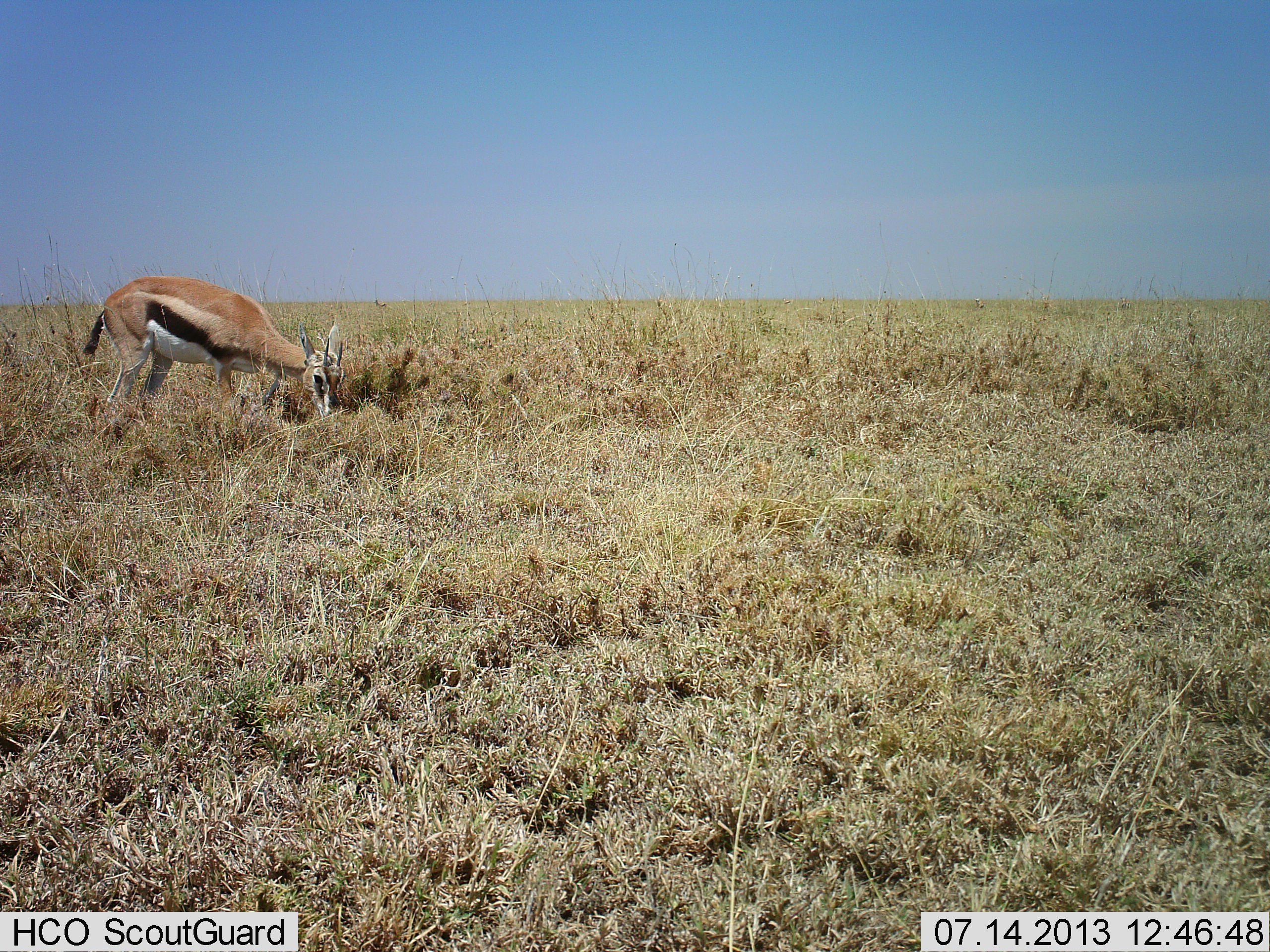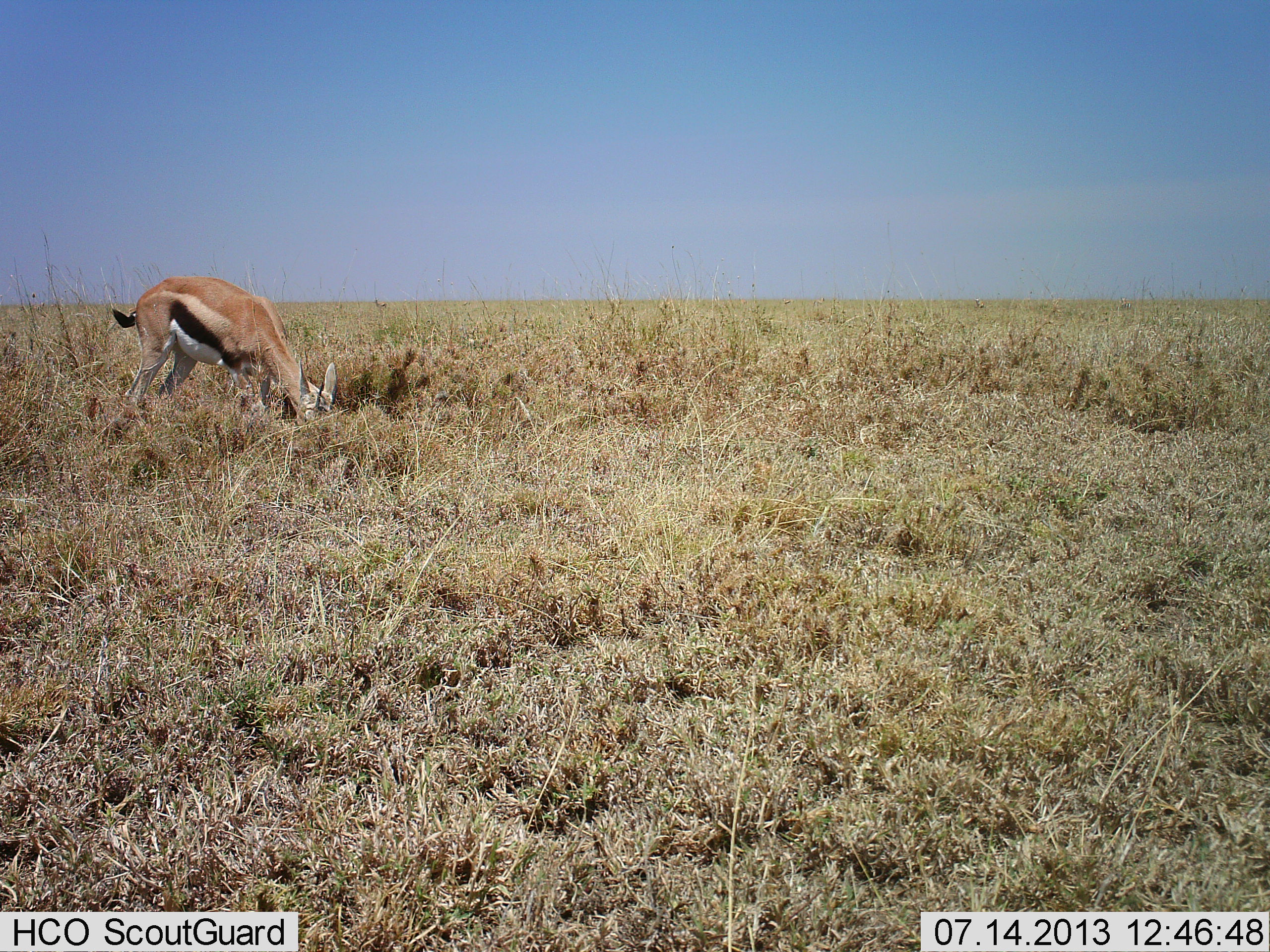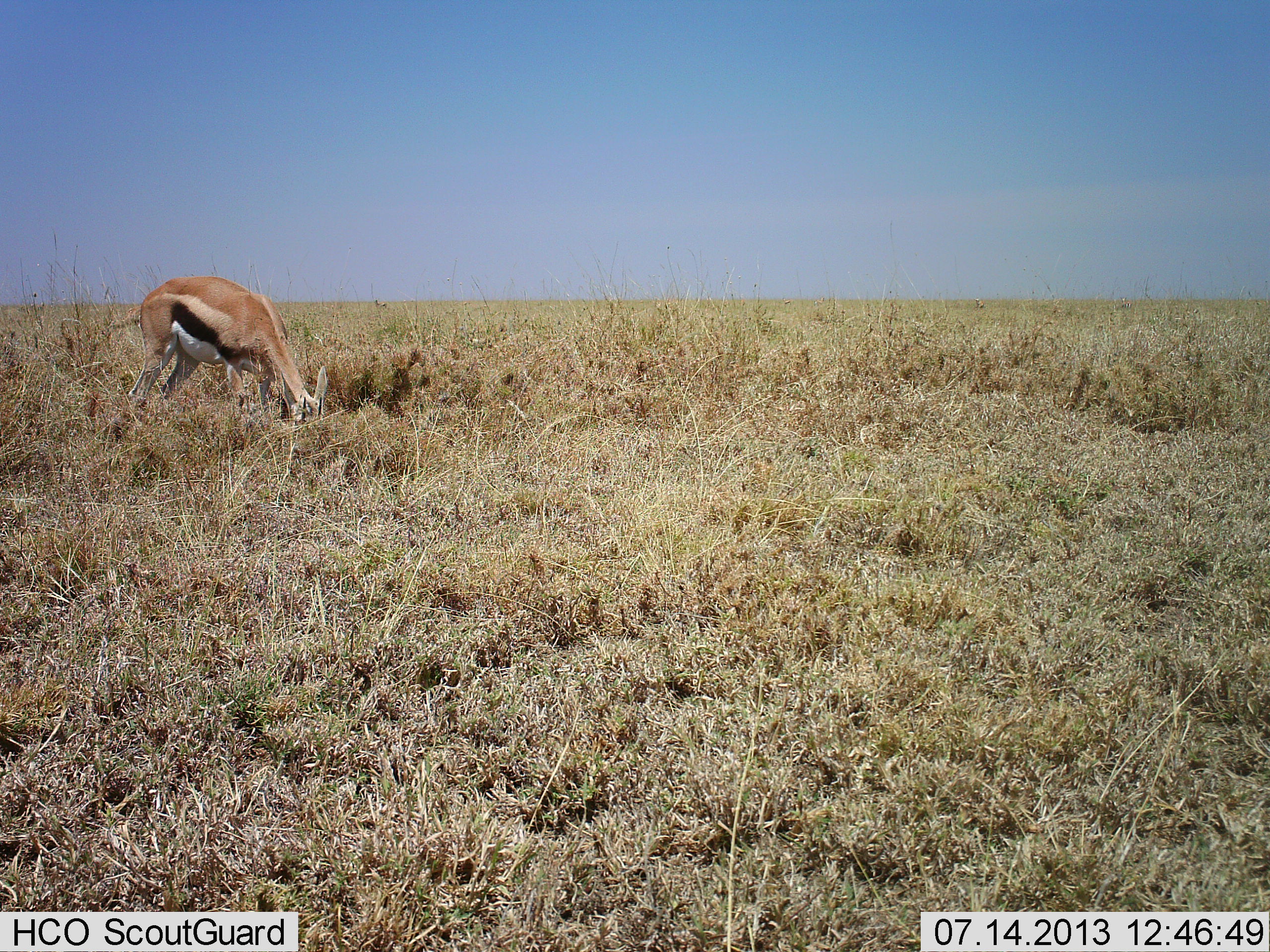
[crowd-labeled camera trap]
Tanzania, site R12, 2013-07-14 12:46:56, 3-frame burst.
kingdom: Animalia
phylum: Chordata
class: Mammalia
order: Artiodactyla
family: Bovidae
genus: Eudorcas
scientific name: Eudorcas thomsonii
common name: thomson's gazelle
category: gazellethomsons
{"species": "gazellethomsons (thomson's gazelle) (Eudorcas thomsonii)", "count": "1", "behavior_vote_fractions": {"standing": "10%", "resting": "0%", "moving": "0%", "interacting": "0%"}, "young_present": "0%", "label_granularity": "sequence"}